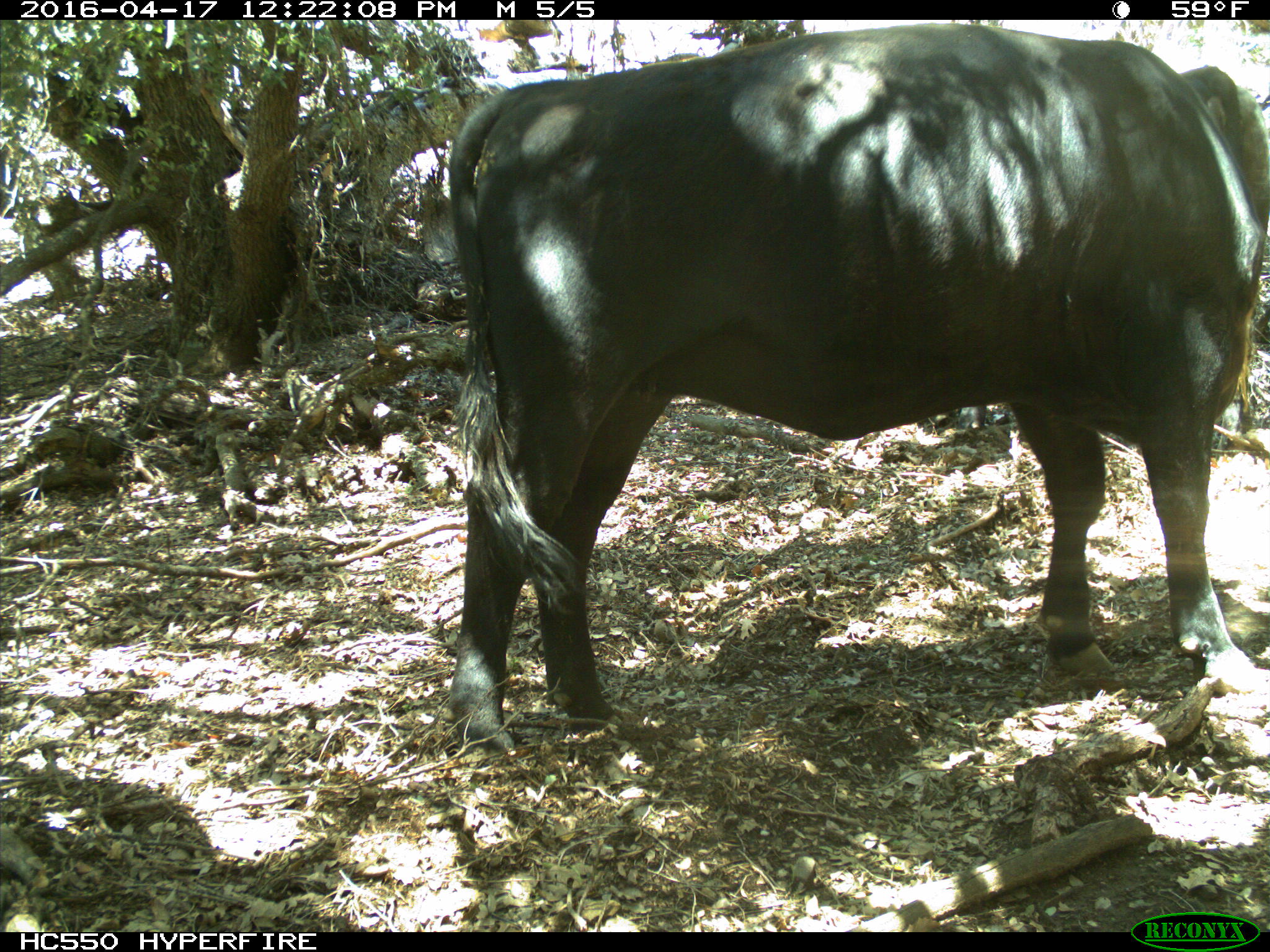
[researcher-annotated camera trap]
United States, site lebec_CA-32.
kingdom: Animalia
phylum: Chordata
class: Mammalia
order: Artiodactyla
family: Bovidae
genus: Bos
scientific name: Bos taurus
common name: domestic cow